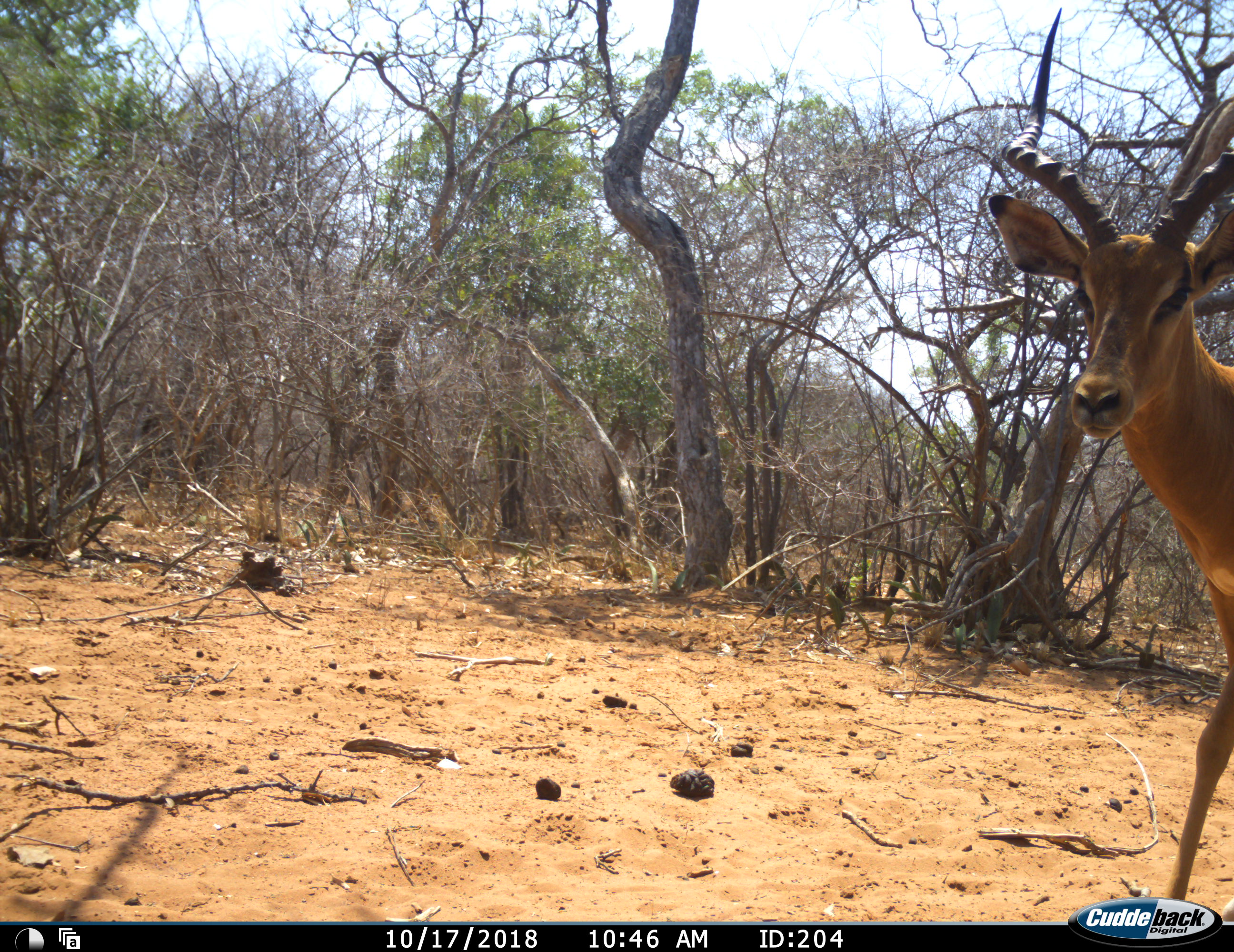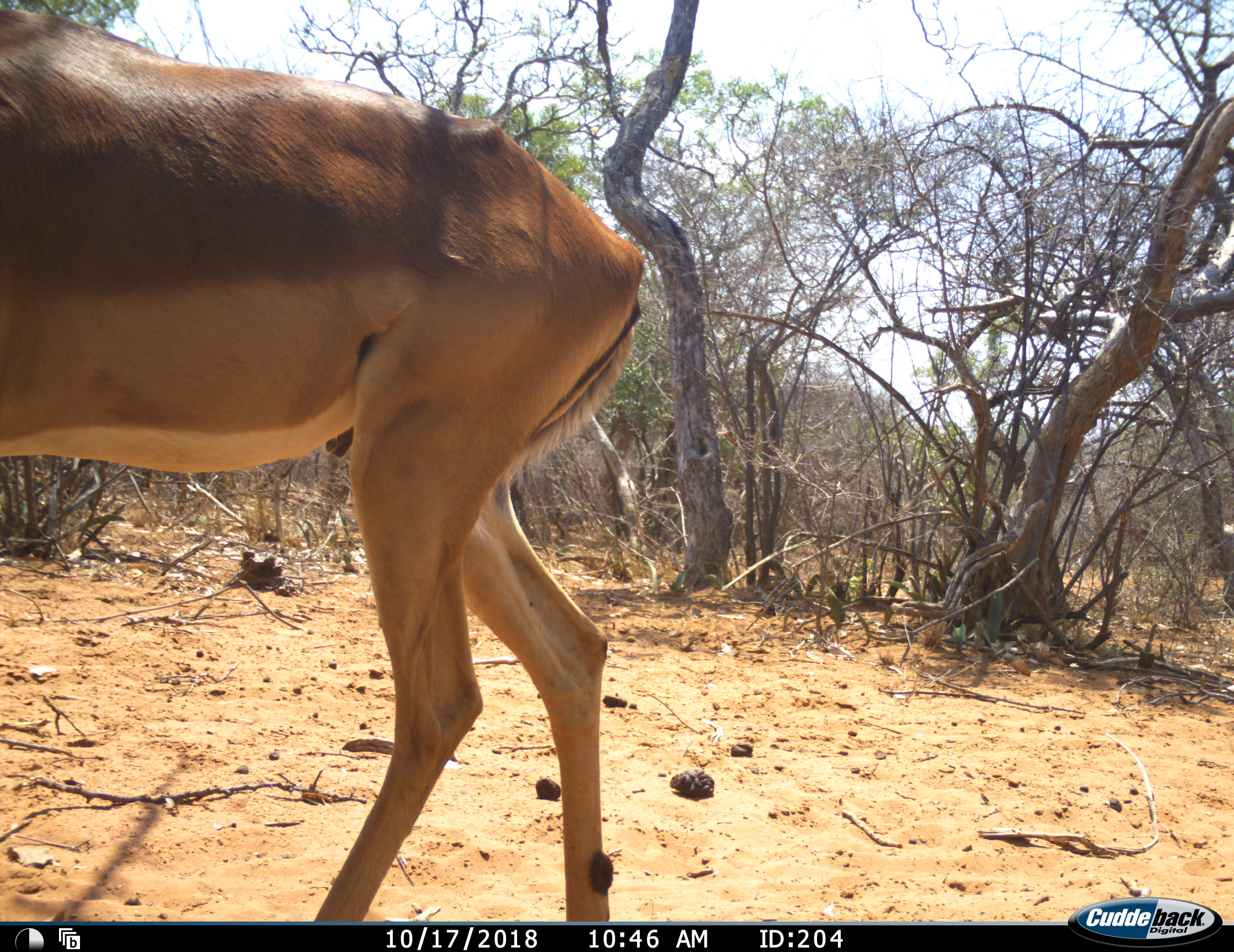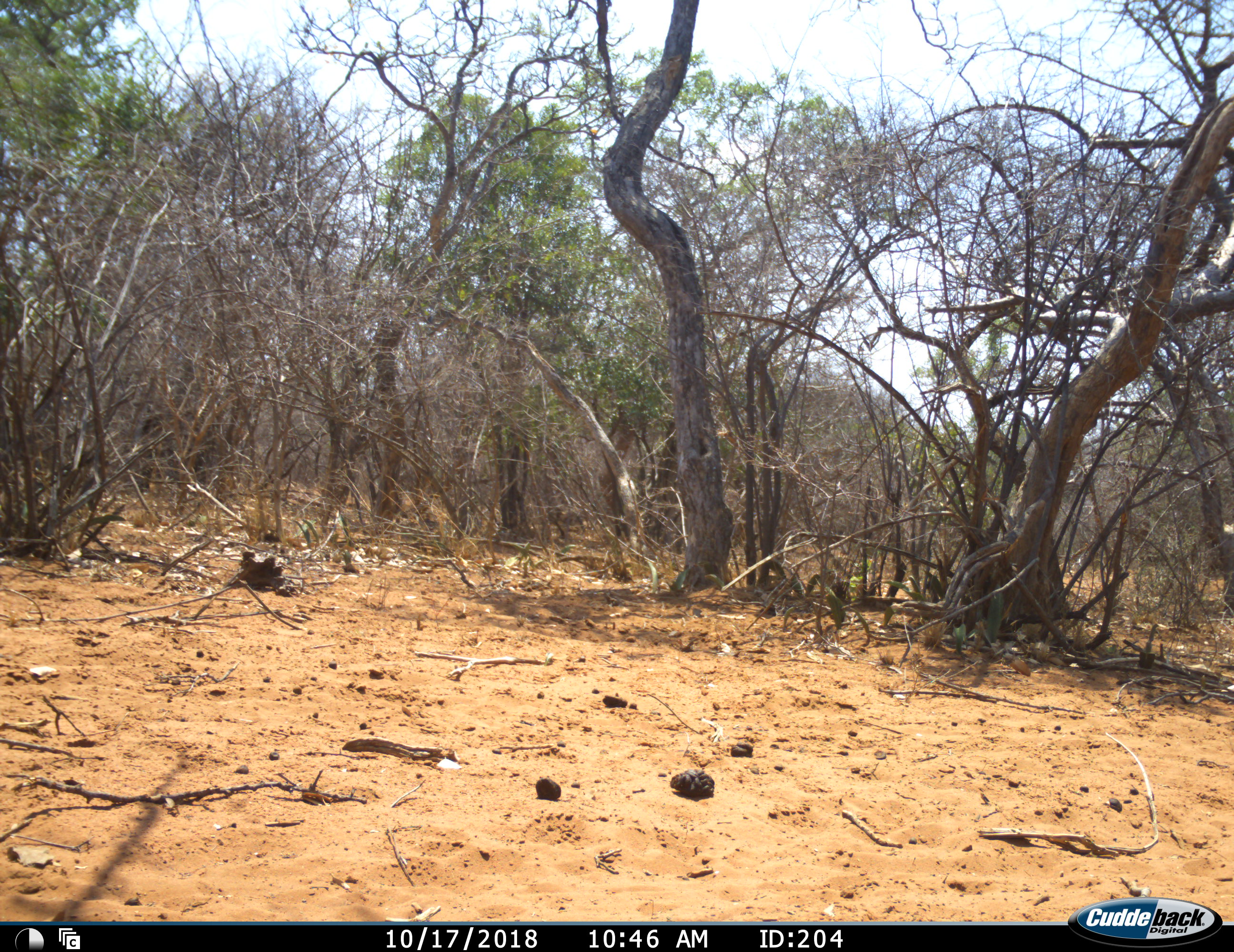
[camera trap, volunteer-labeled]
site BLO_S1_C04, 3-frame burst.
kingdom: Animalia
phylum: Chordata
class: Mammalia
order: Artiodactyla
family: Bovidae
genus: Aepyceros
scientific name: Aepyceros melampus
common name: impala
Impala (Aepyceros melampus), count 1. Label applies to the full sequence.